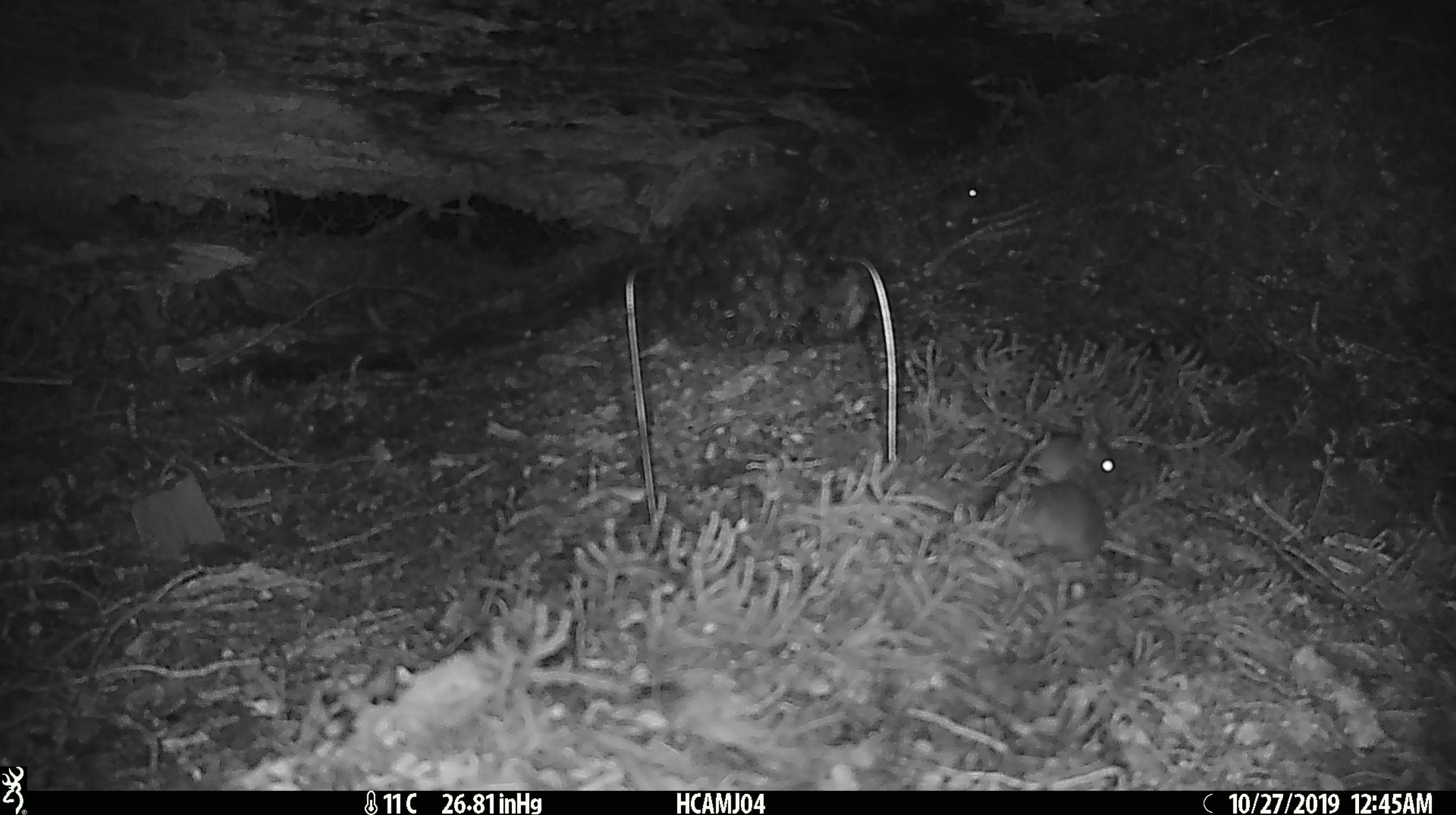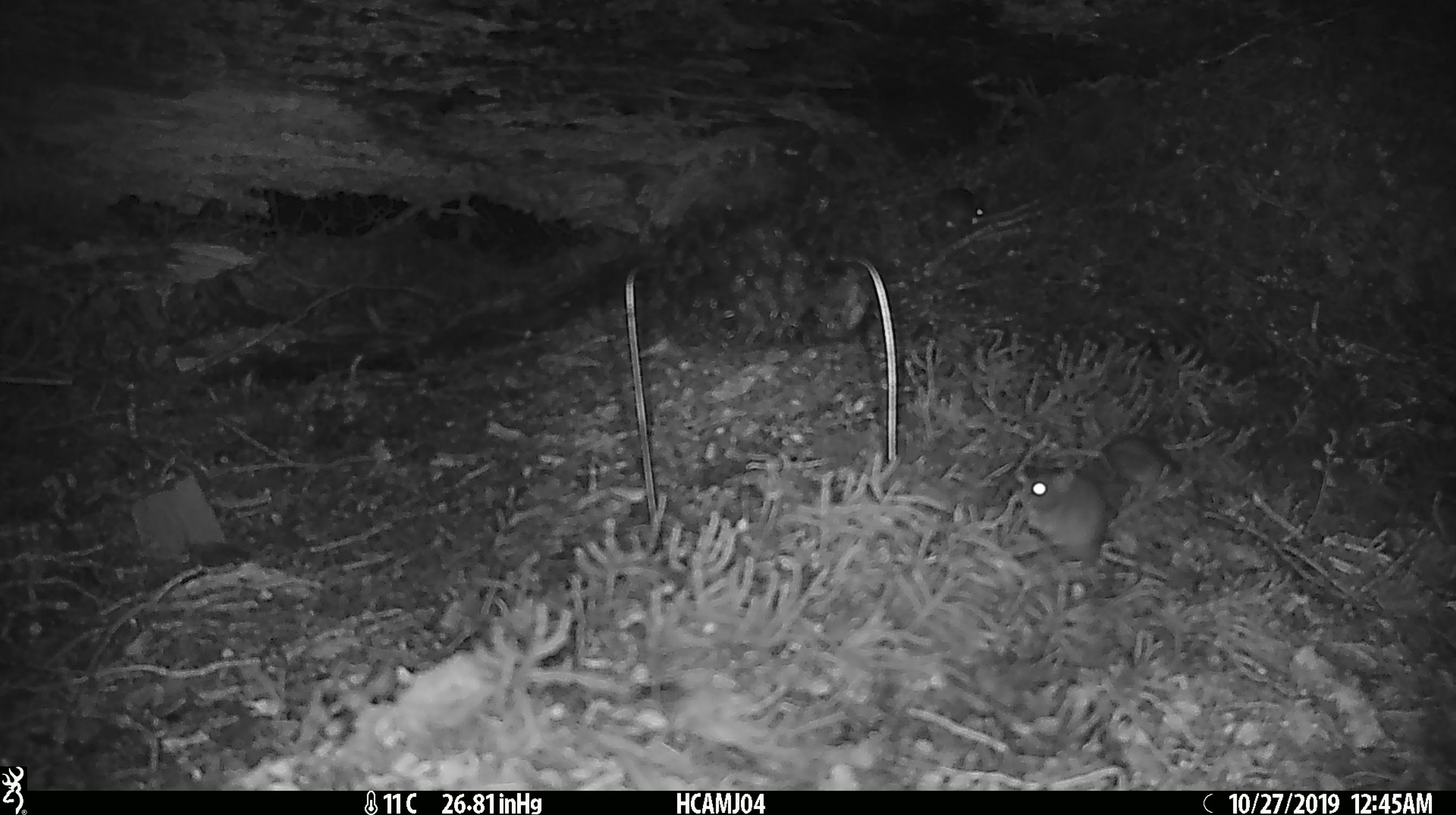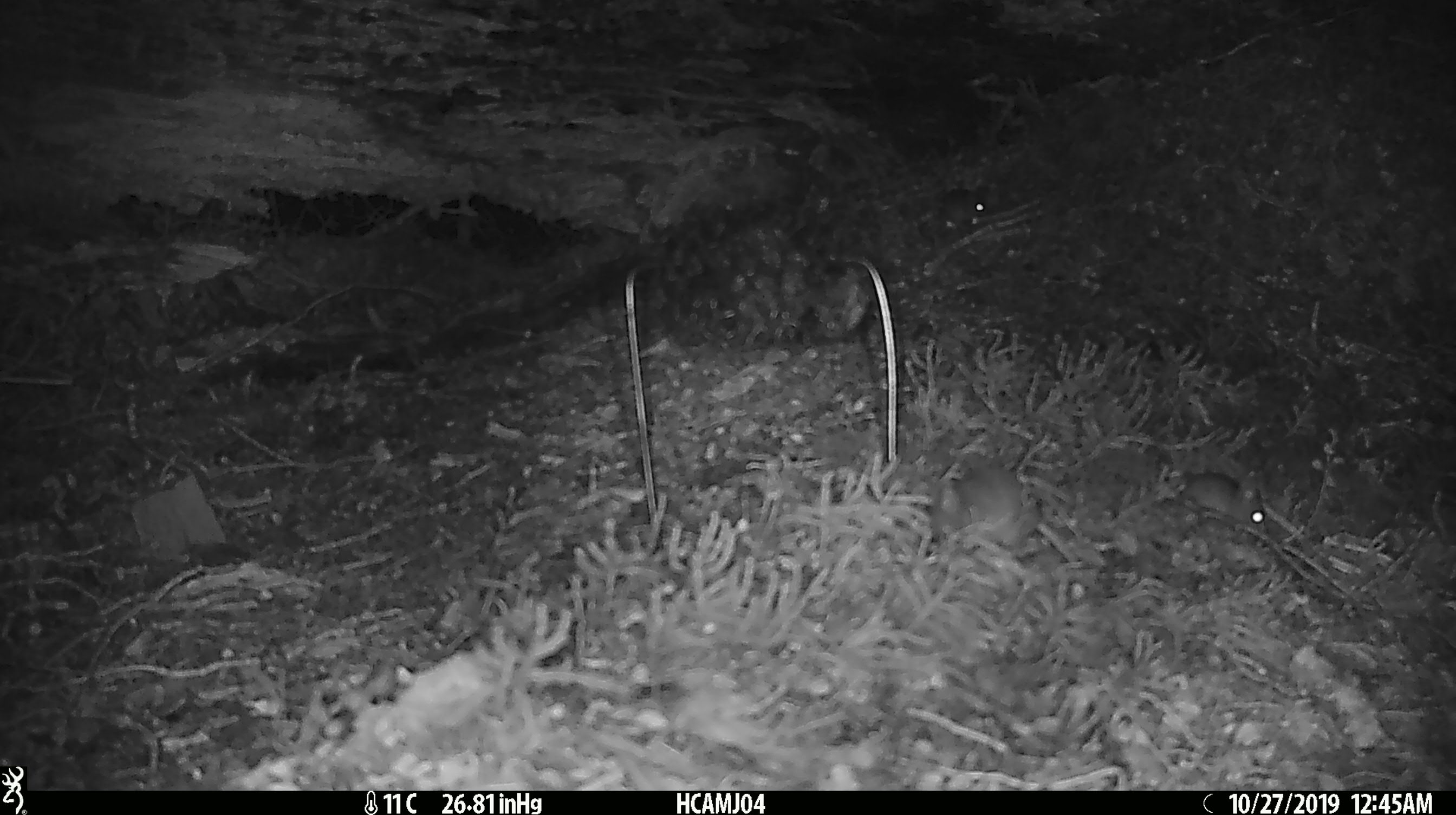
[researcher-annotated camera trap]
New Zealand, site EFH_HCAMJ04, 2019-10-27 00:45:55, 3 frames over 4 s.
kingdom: Animalia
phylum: Chordata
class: Mammalia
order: Rodentia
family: Muridae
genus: Mus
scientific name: Mus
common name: mouse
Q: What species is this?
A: Mouse (Mus).